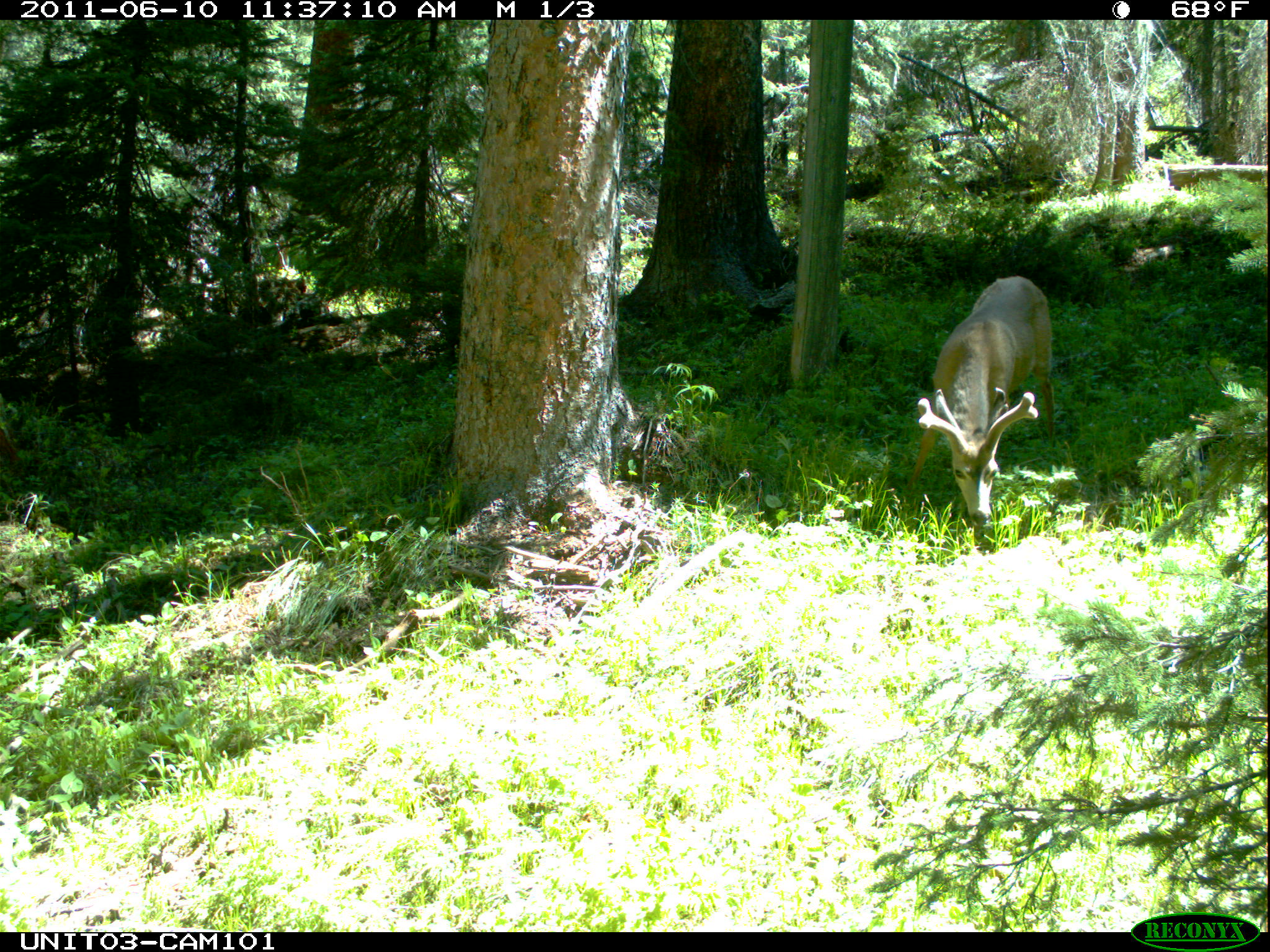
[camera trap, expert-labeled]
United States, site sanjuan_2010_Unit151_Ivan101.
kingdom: Animalia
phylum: Chordata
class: Mammalia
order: Artiodactyla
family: Cervidae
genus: Odocoileus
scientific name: Odocoileus hemionus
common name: mule deer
Odocoileus hemionus (mule deer).